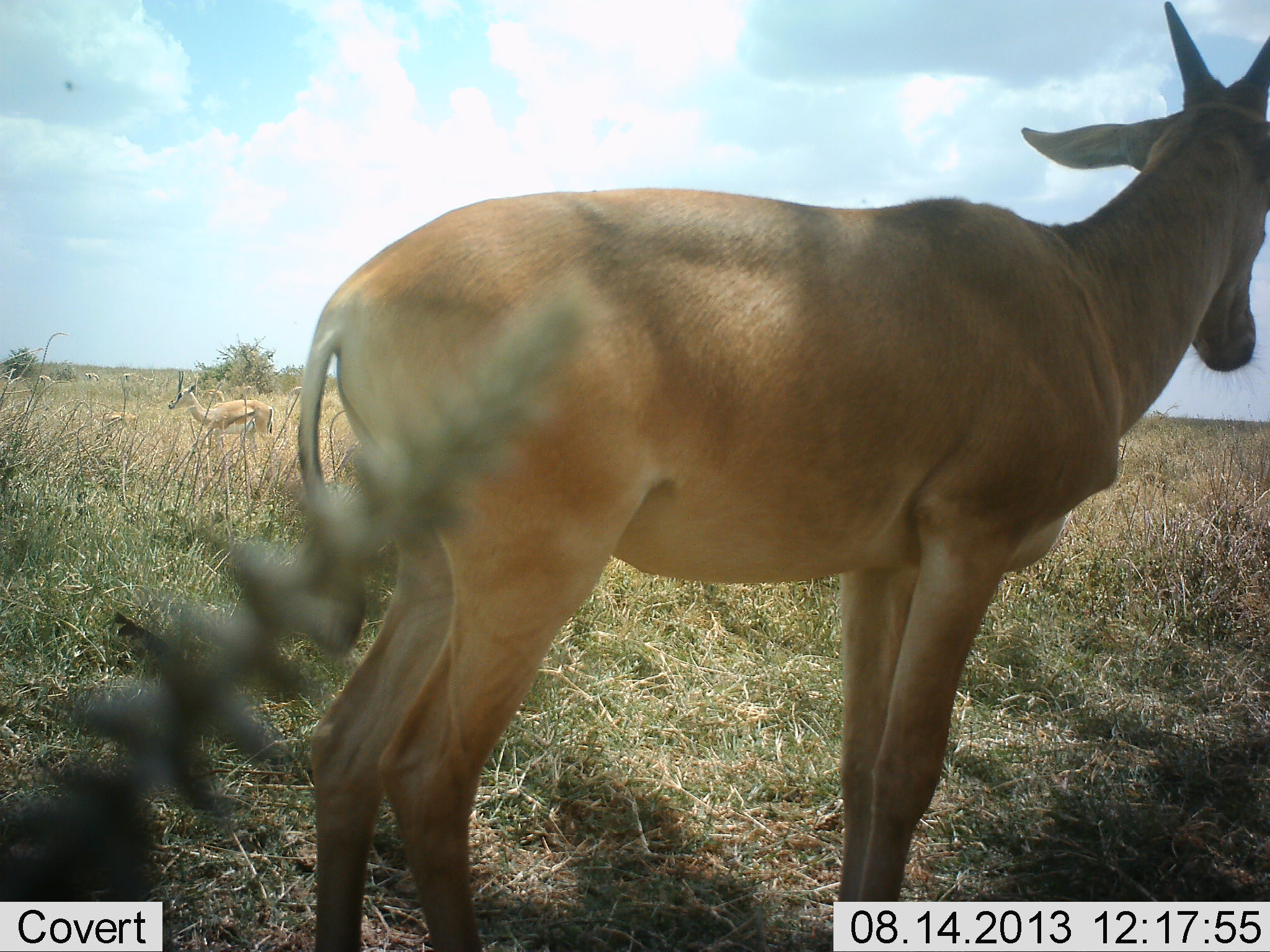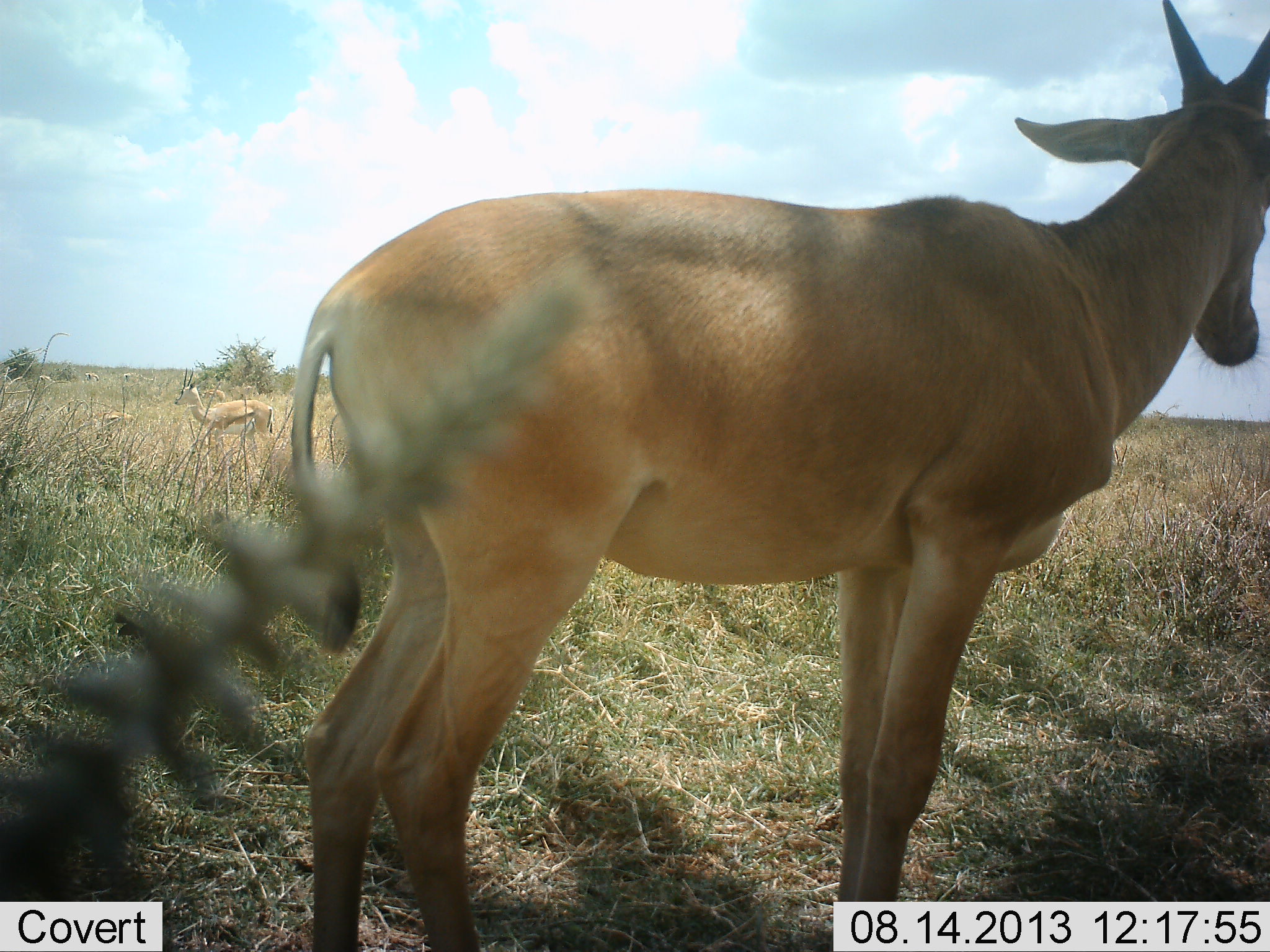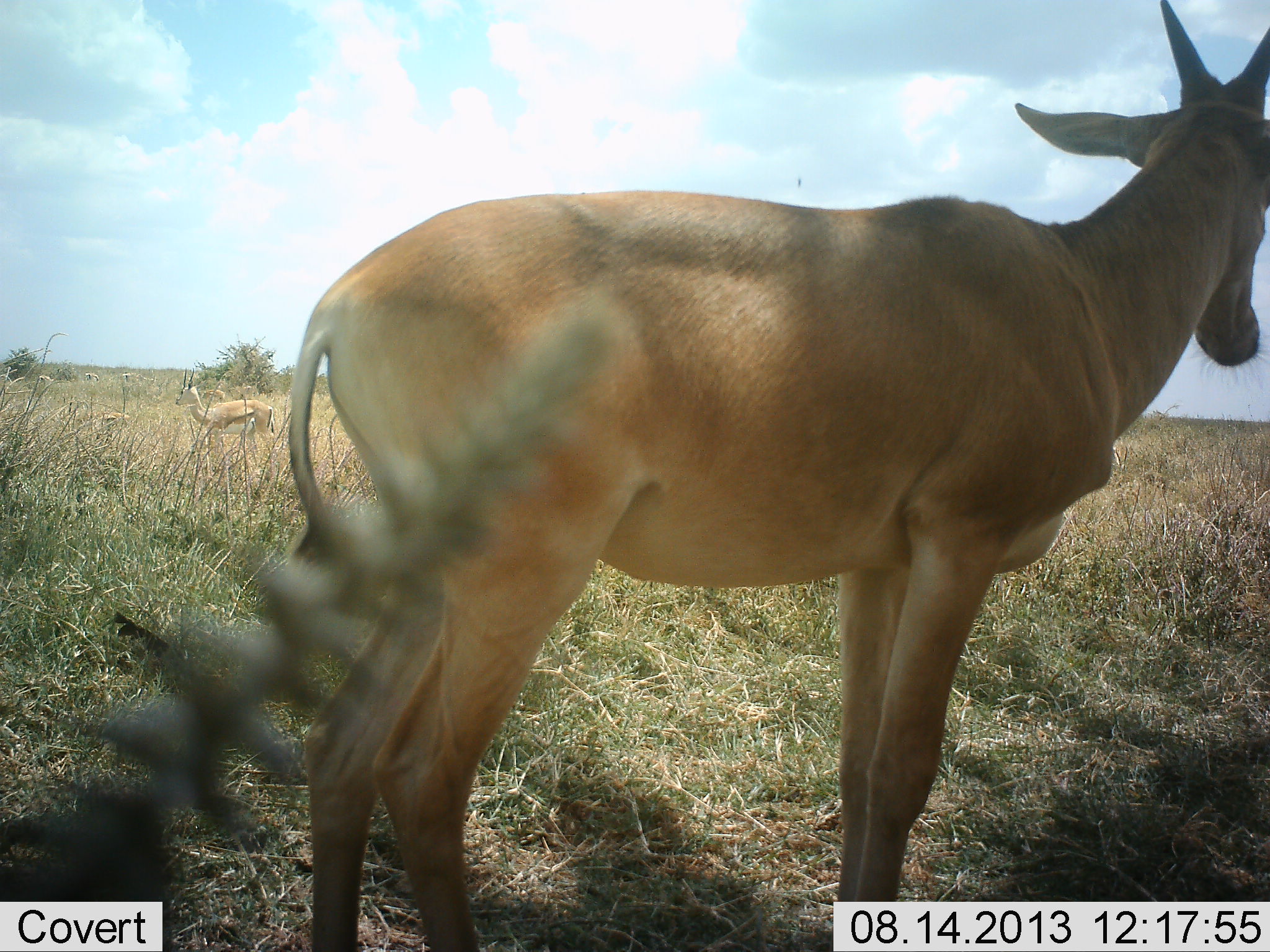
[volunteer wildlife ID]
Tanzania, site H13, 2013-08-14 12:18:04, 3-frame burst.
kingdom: Animalia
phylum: Chordata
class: Mammalia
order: Artiodactyla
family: Bovidae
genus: Eudorcas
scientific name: Eudorcas thomsonii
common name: thomson's gazelle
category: gazellethomsons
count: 2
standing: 89%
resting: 0%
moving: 11%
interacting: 0%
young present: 0%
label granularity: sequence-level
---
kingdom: Animalia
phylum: Chordata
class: Mammalia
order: Artiodactyla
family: Bovidae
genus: Alcelaphus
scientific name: Alcelaphus buselaphus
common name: hartebeest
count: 1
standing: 100%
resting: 0%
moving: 0%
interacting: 0%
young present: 0%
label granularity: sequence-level